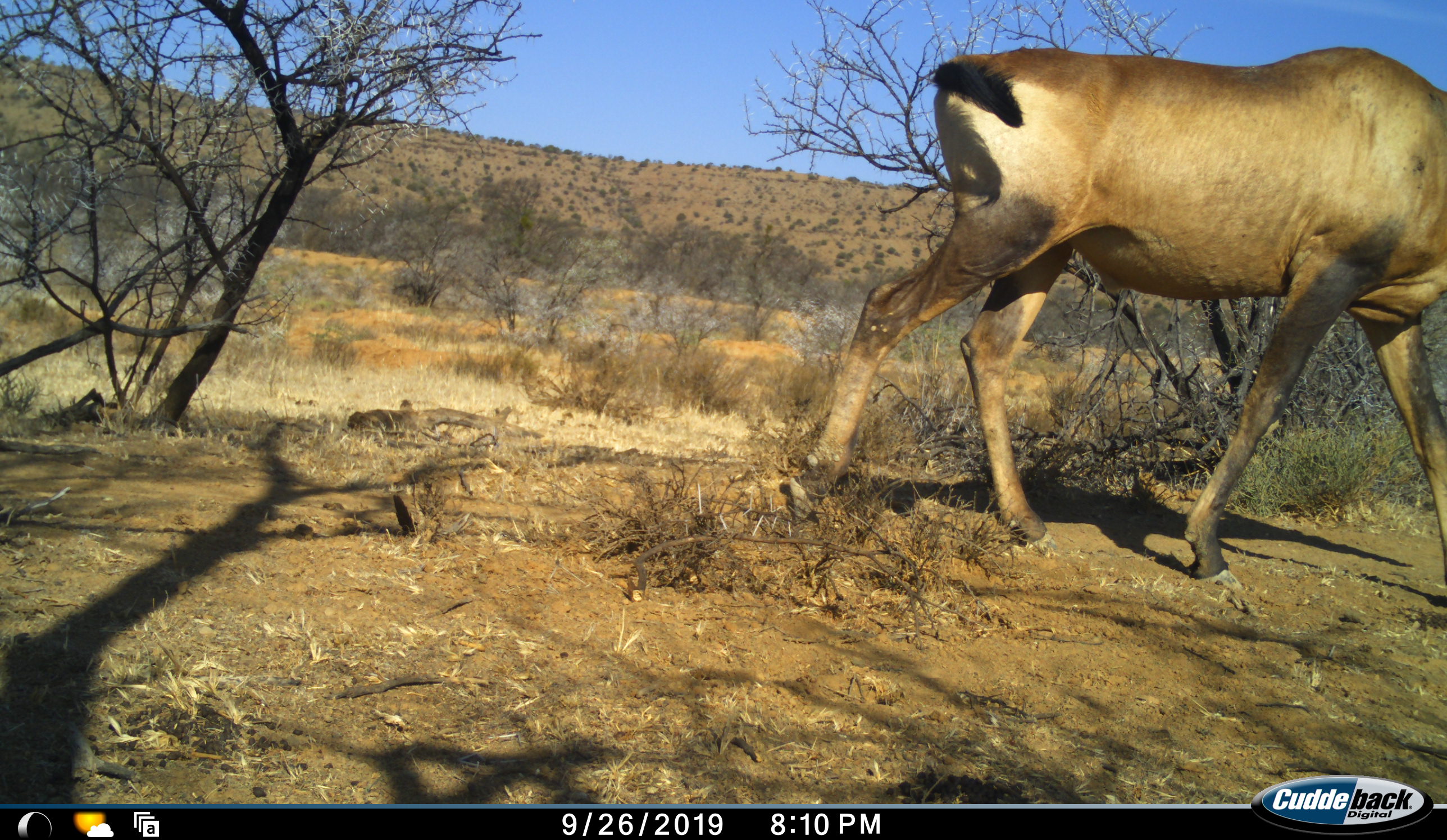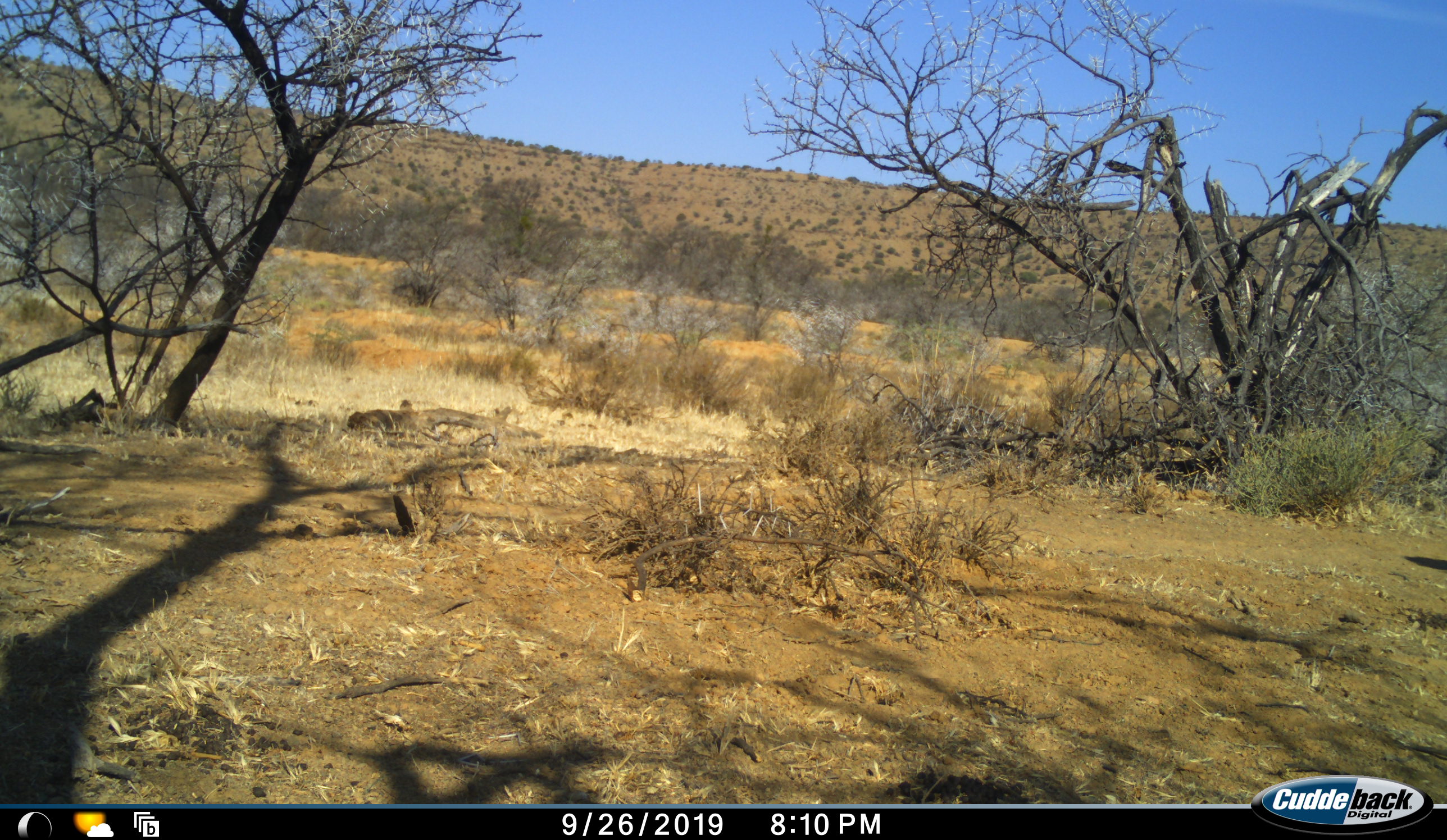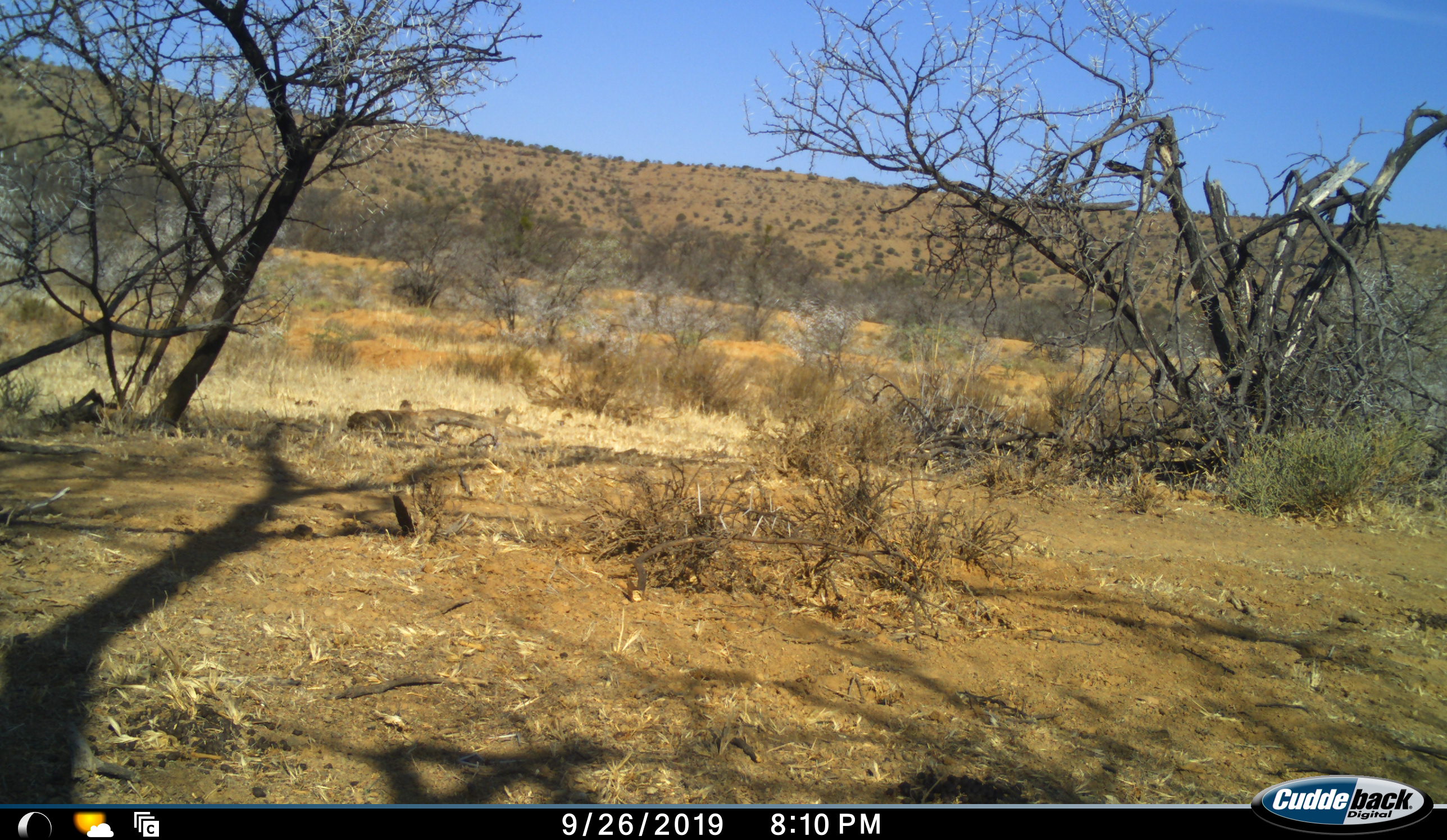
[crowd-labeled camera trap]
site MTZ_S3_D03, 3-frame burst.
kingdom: Animalia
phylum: Chordata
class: Mammalia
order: Artiodactyla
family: Bovidae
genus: Alcelaphus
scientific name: Alcelaphus buselaphus caama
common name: red hartebeest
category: hartebeestred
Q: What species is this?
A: Hartebeestred (red hartebeest) (Alcelaphus buselaphus caama).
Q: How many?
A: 1.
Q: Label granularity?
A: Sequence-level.